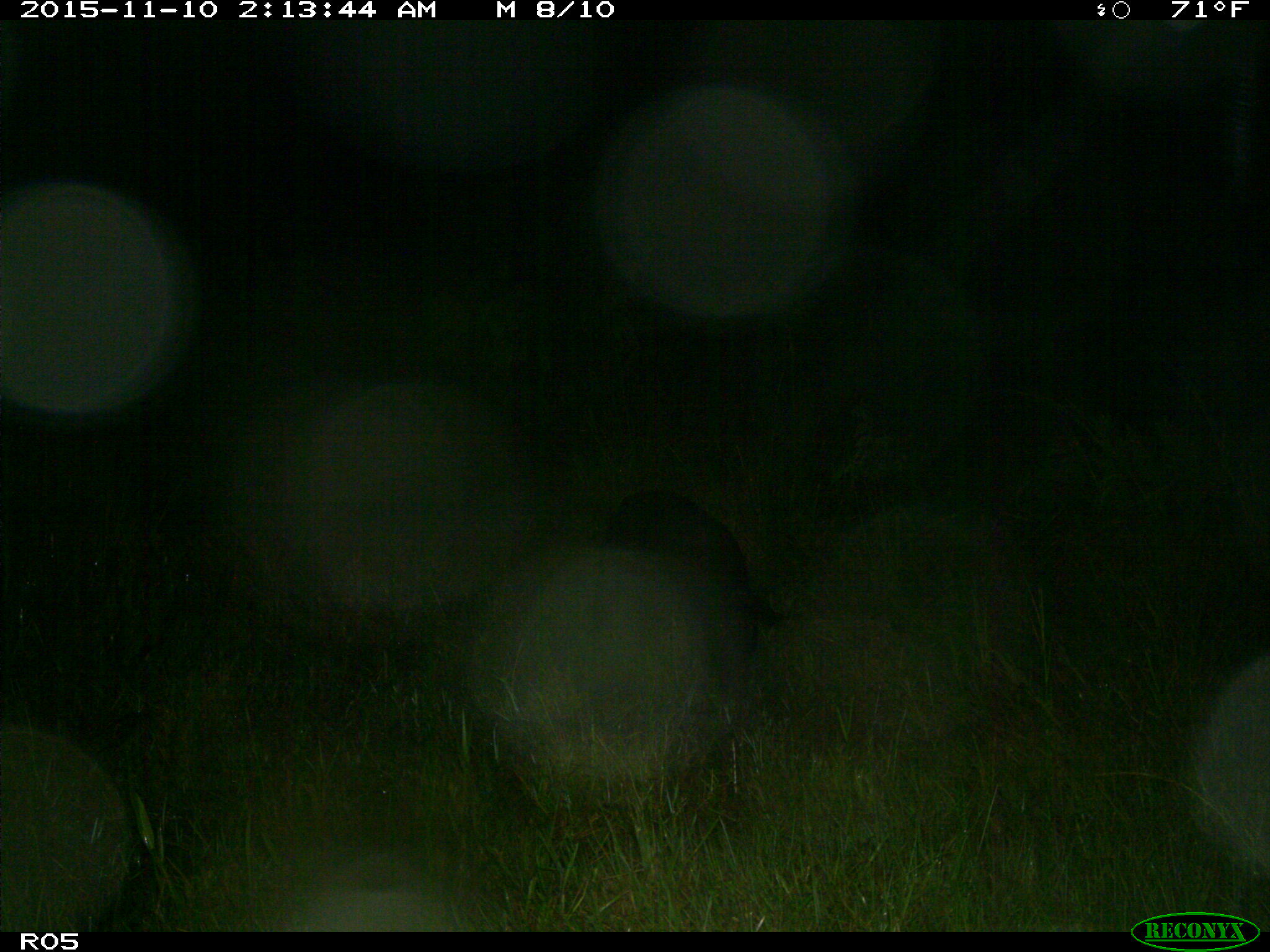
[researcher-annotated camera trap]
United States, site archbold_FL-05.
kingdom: Animalia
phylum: Chordata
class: Mammalia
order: Artiodactyla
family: Suidae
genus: Sus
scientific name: Sus scrofa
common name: wild boar